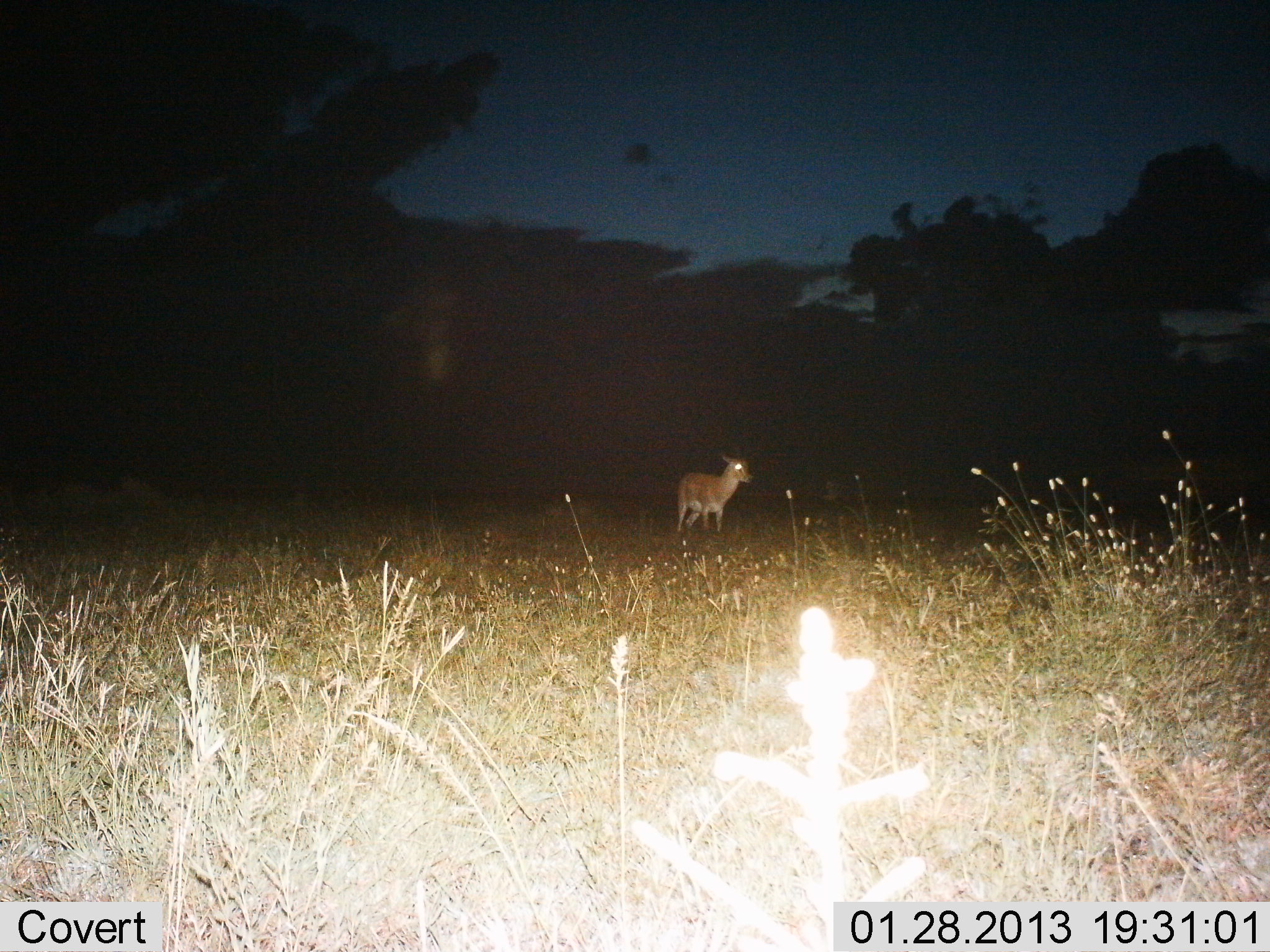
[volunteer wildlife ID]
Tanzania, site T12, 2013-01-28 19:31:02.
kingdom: Animalia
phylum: Chordata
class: Mammalia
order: Artiodactyla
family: Bovidae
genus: Redunca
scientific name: Redunca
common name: reedbuck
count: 1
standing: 67%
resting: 0%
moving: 33%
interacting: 0%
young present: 0%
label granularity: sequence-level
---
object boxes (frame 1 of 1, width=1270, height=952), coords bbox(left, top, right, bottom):
animal: bbox(674, 446, 757, 538)